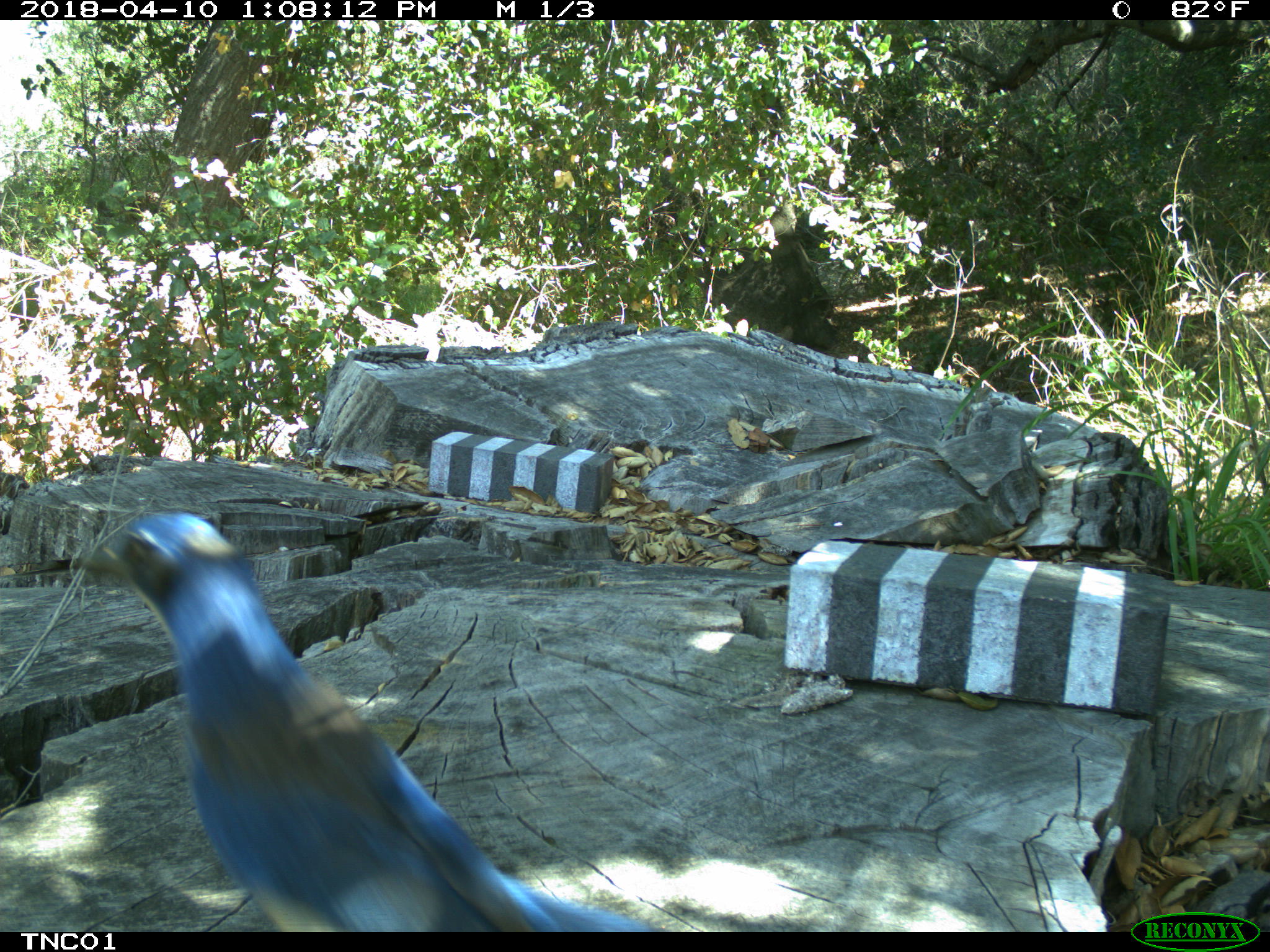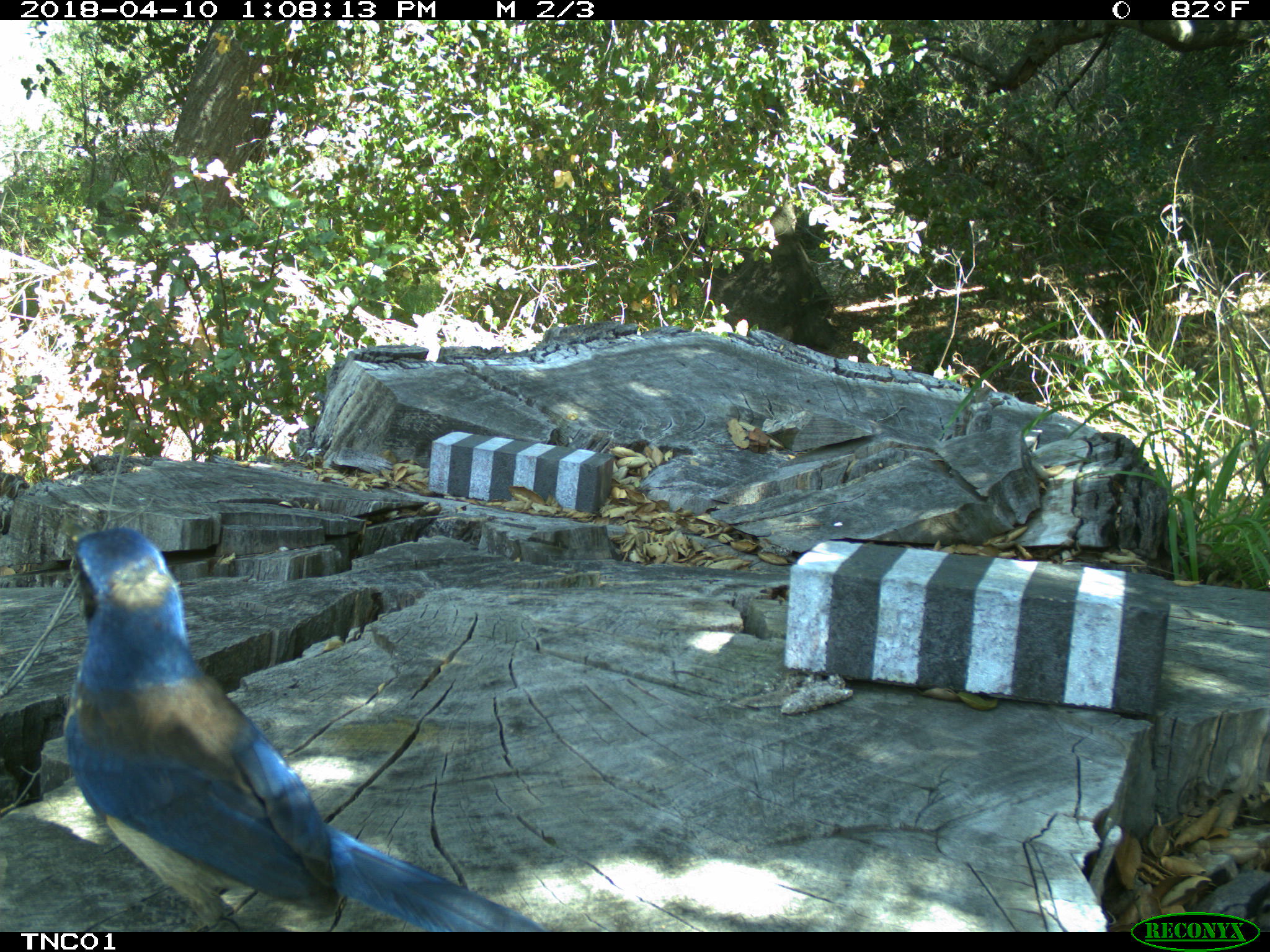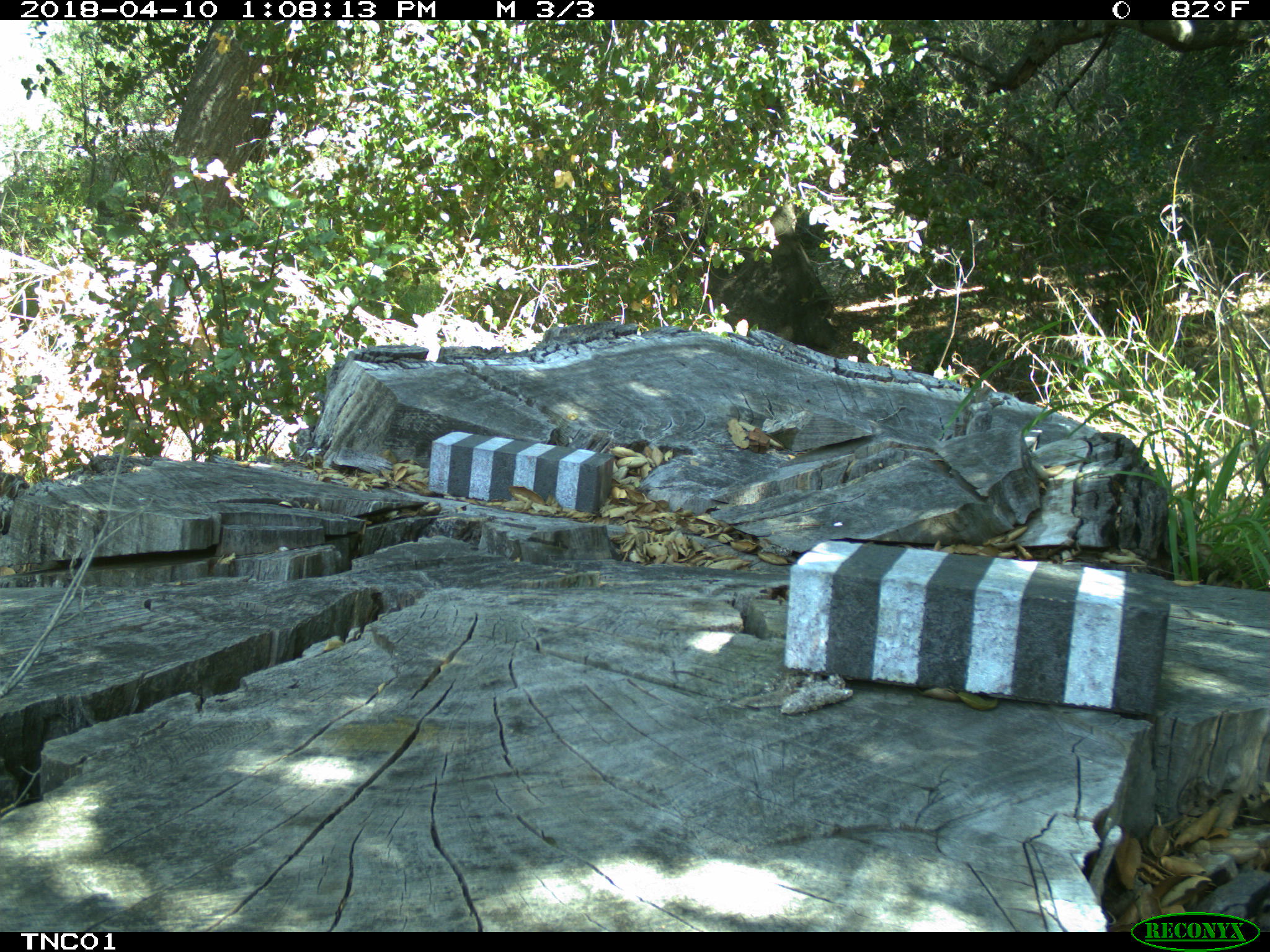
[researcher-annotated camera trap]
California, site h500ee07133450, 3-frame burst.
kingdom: Animalia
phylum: Chordata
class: Aves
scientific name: Aves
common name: bird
Bird (Aves).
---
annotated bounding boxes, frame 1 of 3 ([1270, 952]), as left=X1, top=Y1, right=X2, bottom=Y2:
bird: left=73, top=507, right=665, bottom=931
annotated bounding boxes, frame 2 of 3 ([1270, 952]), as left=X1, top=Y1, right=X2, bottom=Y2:
bird: left=64, top=526, right=551, bottom=932